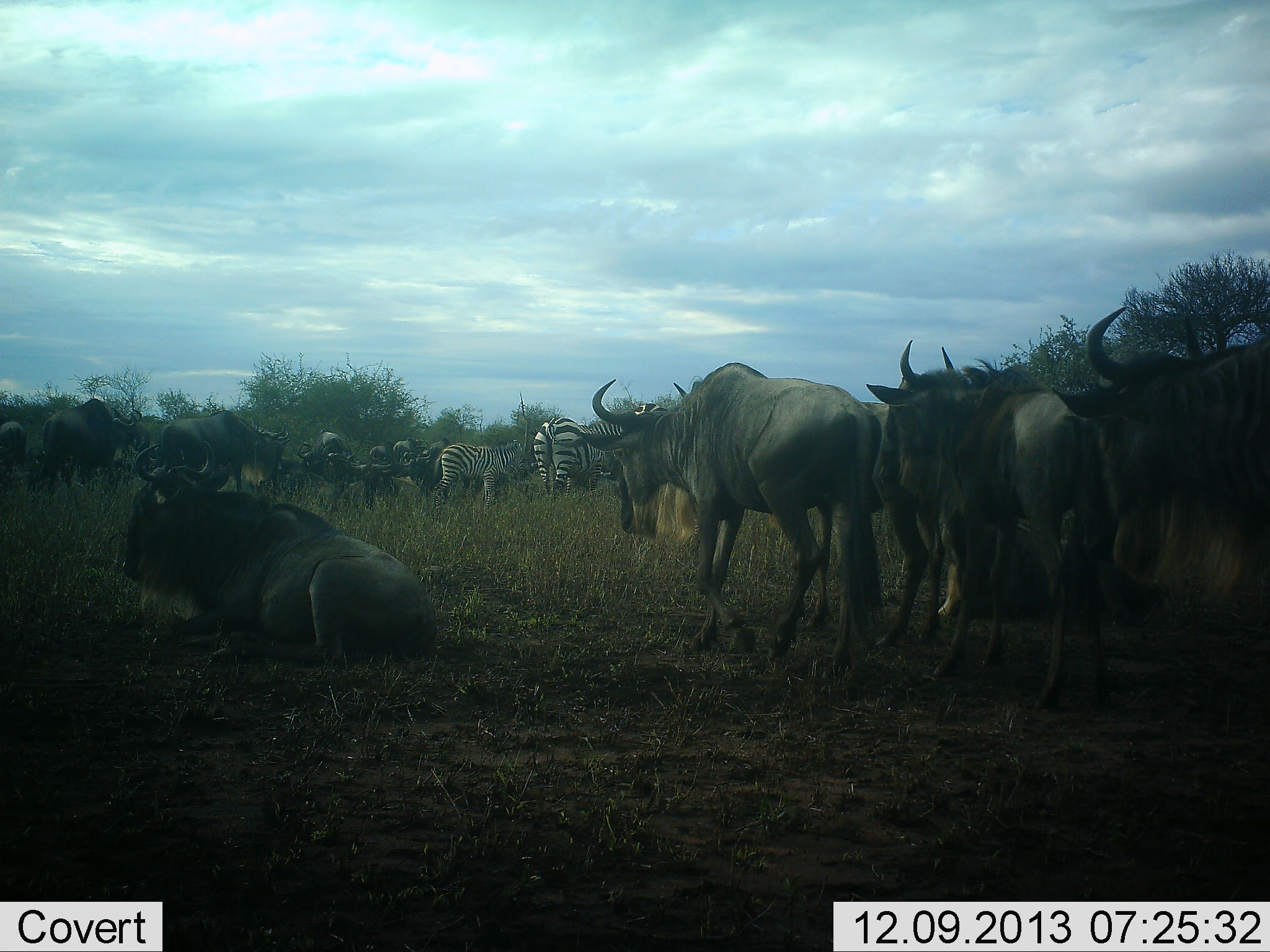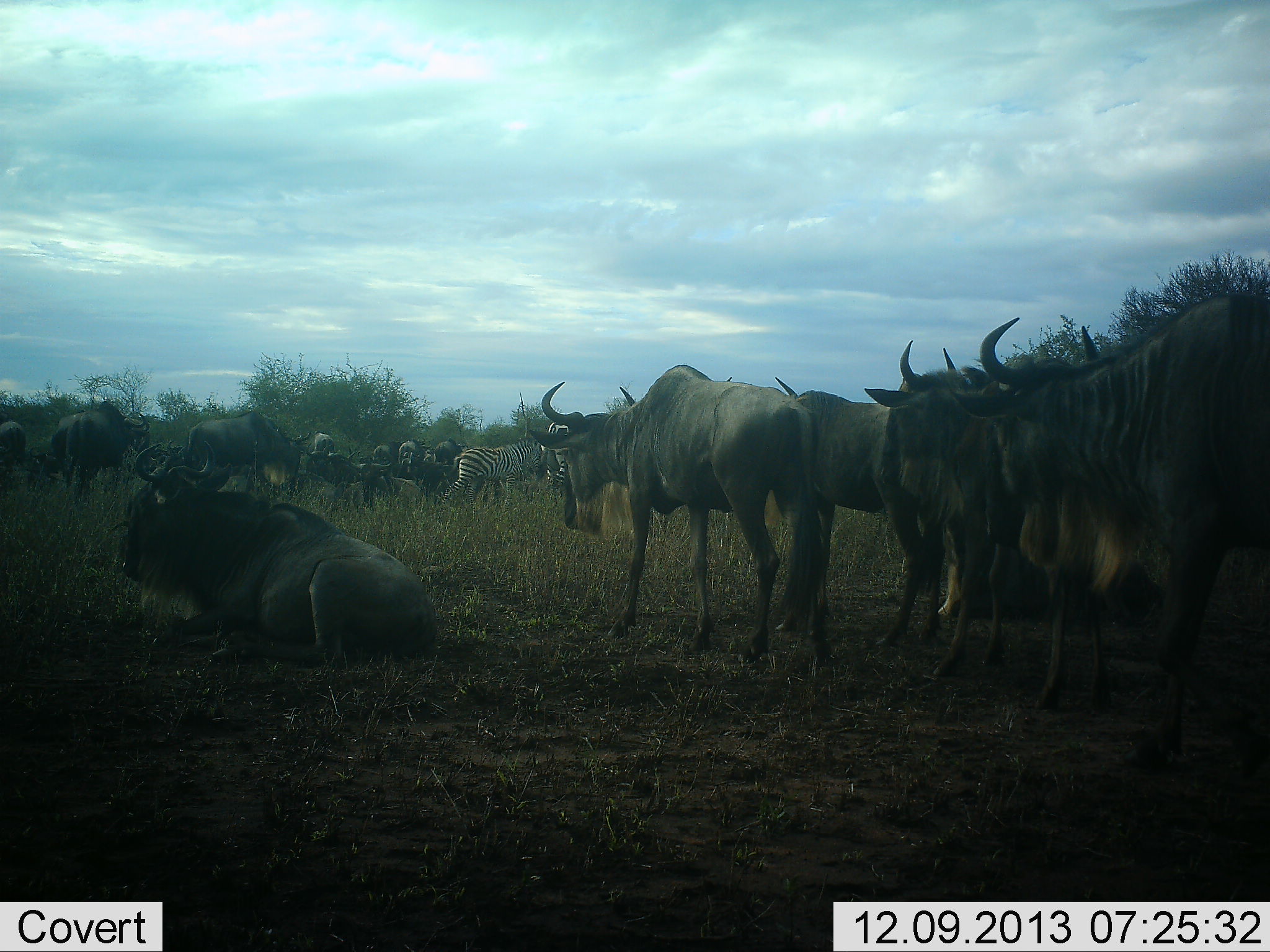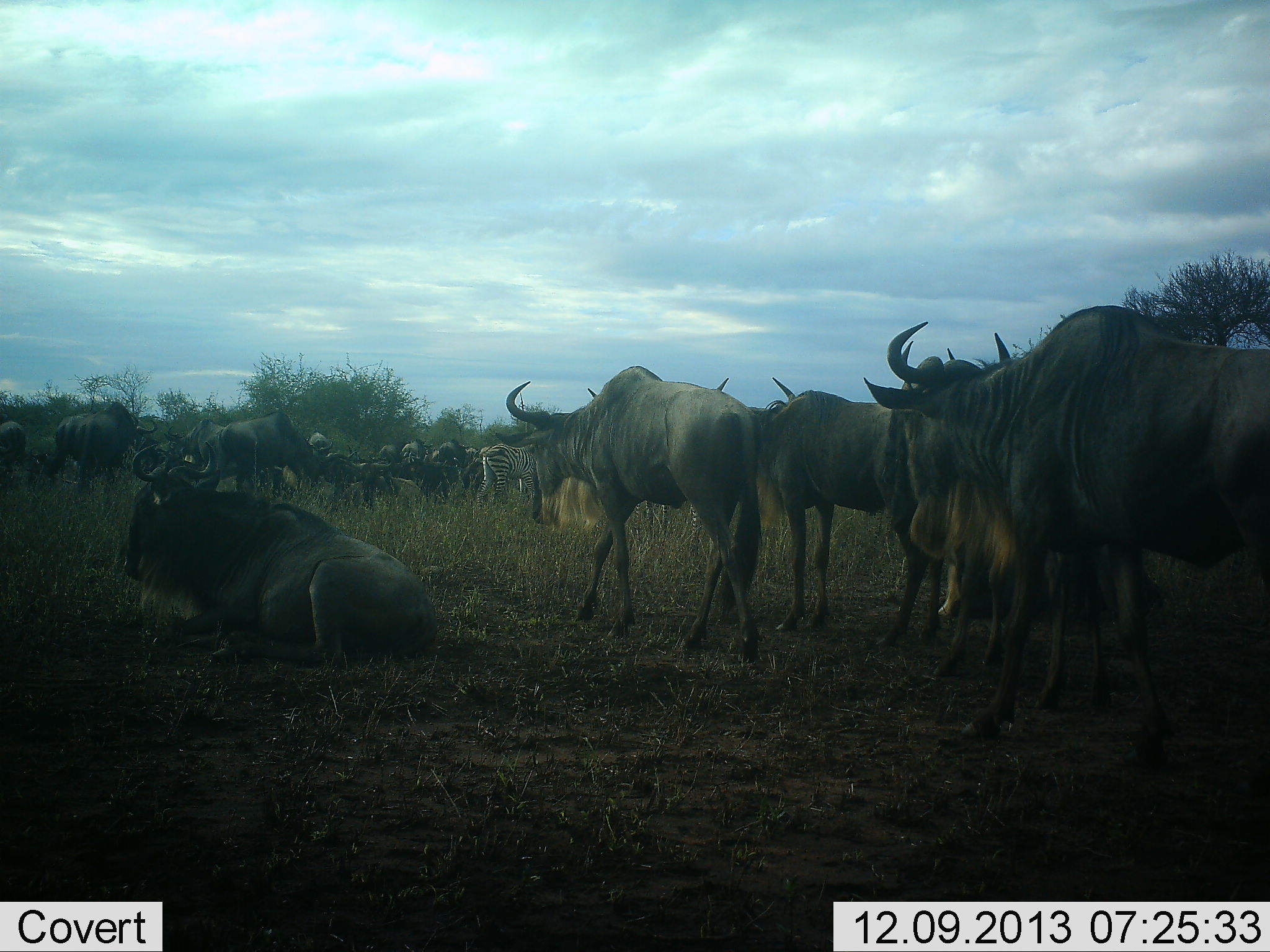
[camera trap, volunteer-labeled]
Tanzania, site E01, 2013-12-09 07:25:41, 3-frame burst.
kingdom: Animalia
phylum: Chordata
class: Mammalia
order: Artiodactyla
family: Bovidae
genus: Connochaetes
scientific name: Connochaetes taurinus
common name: blue wildebeest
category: wildebeest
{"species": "wildebeest (blue wildebeest) (Connochaetes taurinus)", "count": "11-50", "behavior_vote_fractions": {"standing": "64%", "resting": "91%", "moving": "91%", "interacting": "9%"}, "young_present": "0%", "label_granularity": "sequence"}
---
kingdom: Animalia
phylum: Chordata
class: Mammalia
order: Perissodactyla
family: Equidae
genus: Equus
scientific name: Equus quagga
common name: plains zebra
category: zebra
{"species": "zebra (plains zebra) (Equus quagga)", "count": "2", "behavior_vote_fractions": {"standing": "45%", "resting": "0%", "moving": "73%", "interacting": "0%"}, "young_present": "0%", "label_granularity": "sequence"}